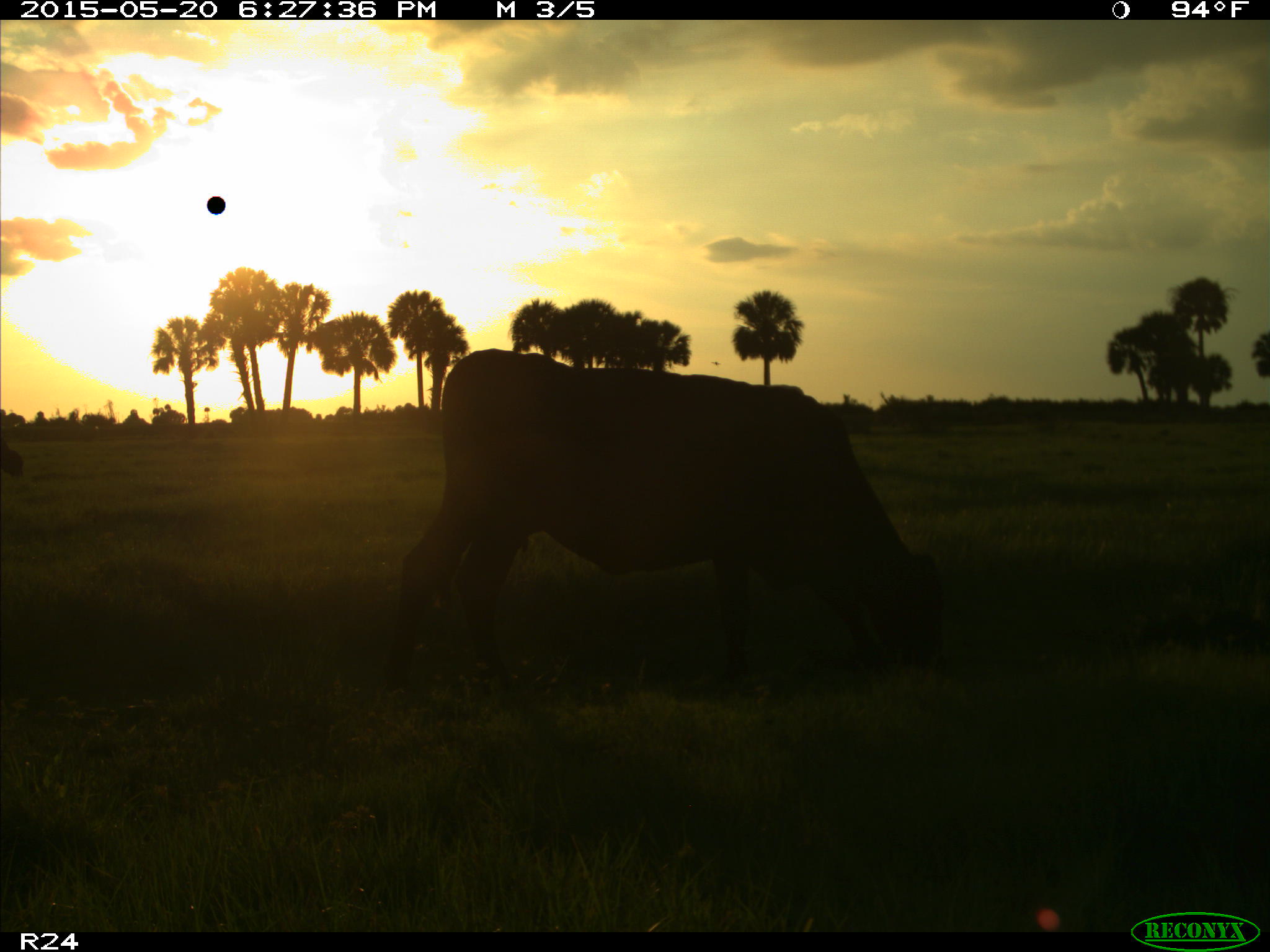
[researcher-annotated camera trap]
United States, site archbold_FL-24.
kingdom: Animalia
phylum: Chordata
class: Mammalia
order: Artiodactyla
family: Bovidae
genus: Bos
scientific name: Bos taurus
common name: domestic cow